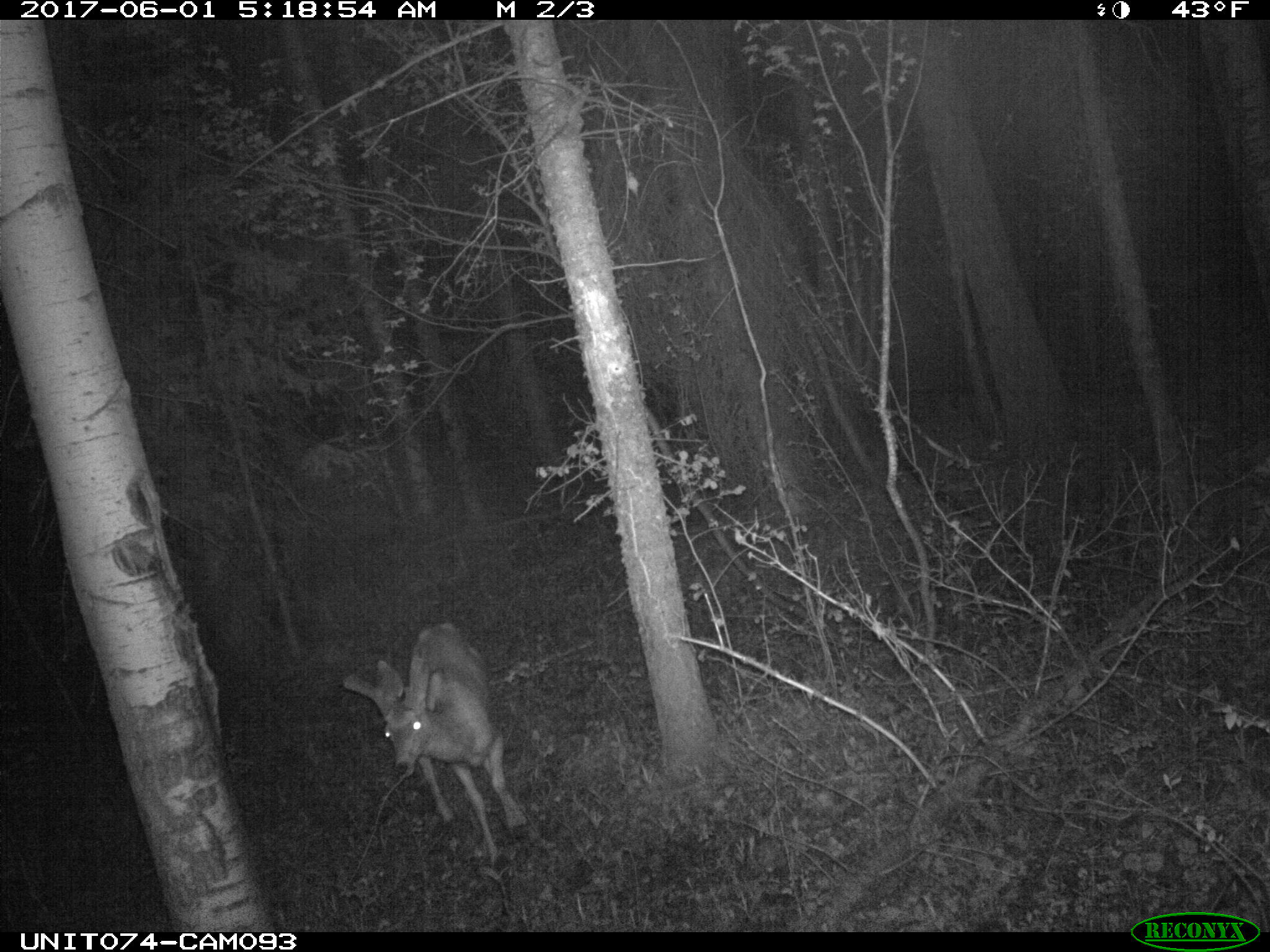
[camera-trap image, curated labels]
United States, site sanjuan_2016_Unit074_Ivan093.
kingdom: Animalia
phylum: Chordata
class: Mammalia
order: Artiodactyla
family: Cervidae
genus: Odocoileus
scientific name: Odocoileus hemionus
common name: mule deer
Odocoileus hemionus (mule deer).